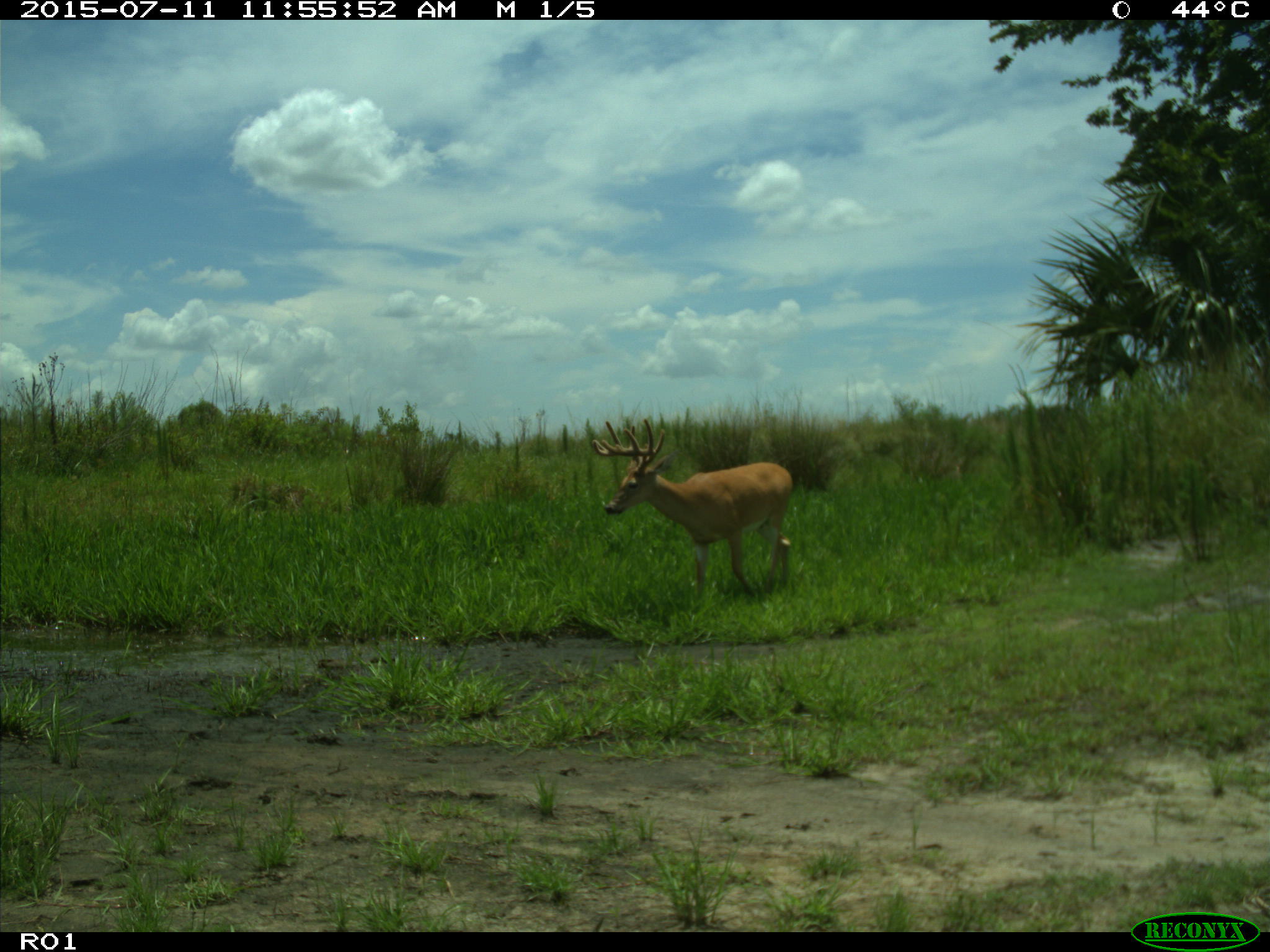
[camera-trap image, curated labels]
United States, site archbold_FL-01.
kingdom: Animalia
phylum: Chordata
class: Mammalia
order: Artiodactyla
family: Cervidae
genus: Odocoileus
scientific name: Odocoileus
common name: deer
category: unidentified deer